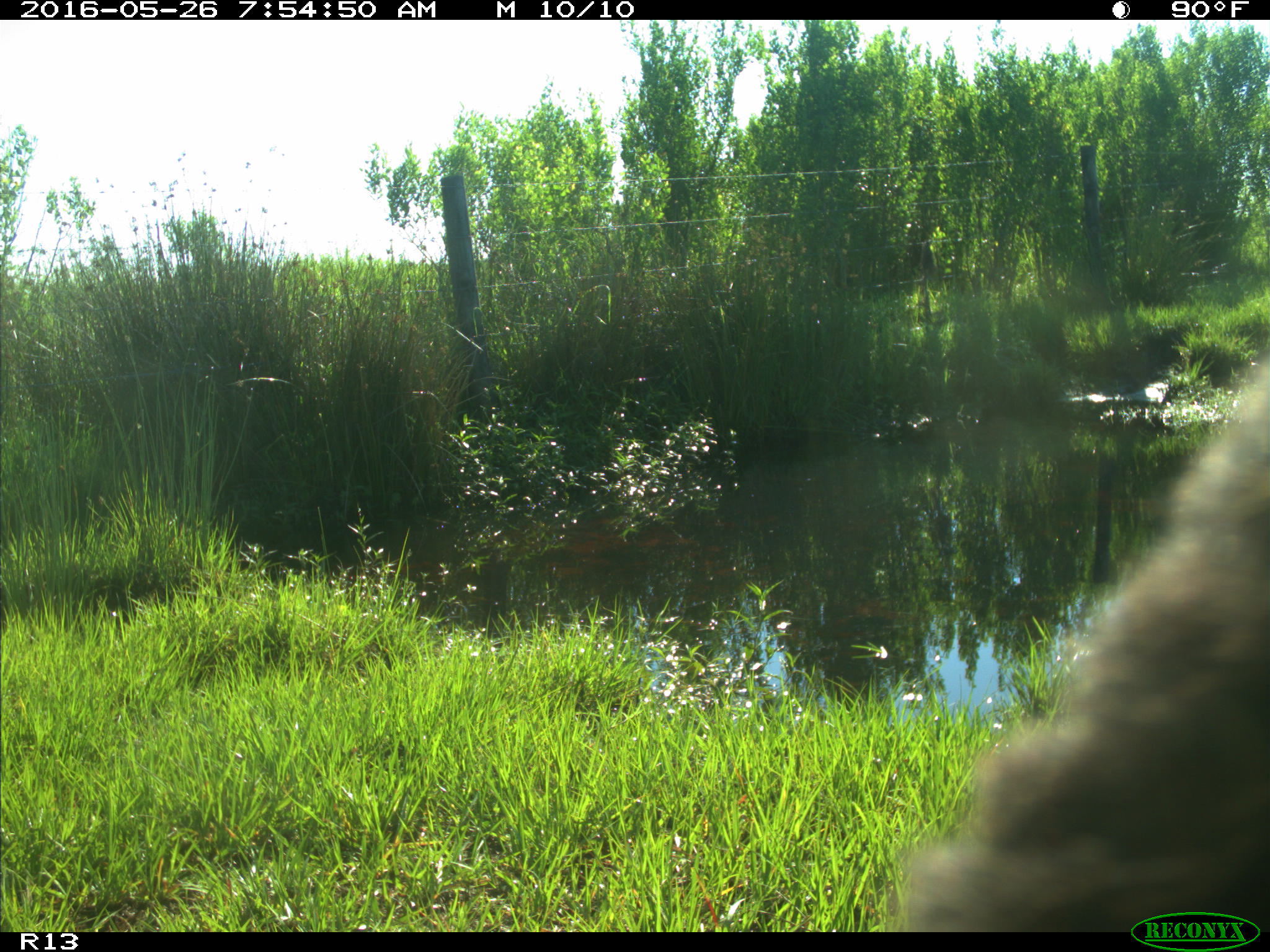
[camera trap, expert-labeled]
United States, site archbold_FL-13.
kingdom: Animalia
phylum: Chordata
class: Mammalia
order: Artiodactyla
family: Bovidae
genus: Bos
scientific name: Bos taurus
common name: domestic cow